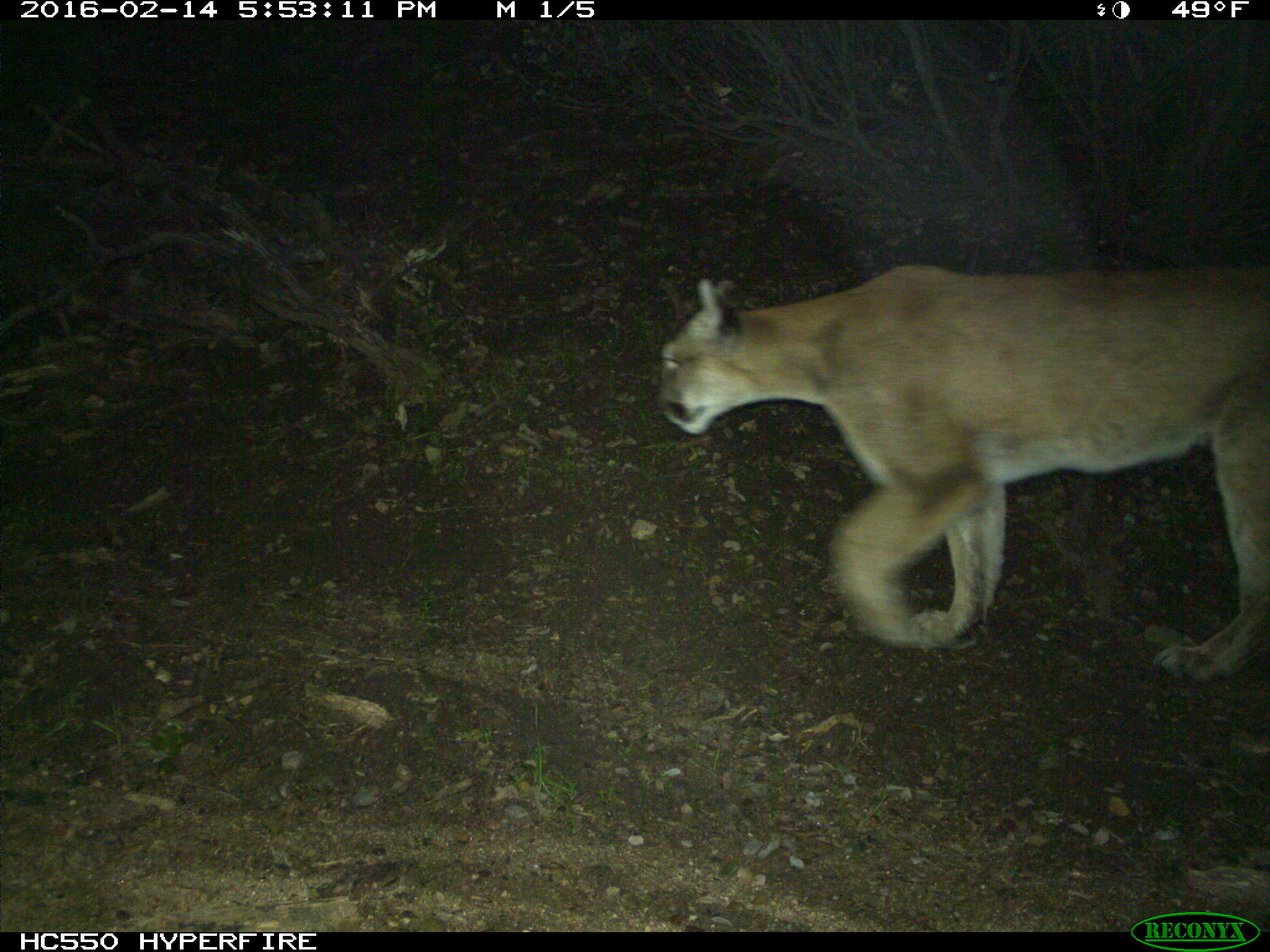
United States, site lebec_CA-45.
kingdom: Animalia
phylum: Chordata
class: Mammalia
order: Carnivora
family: Felidae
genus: Puma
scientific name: Puma concolor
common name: mountain lion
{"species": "Puma concolor (mountain lion)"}